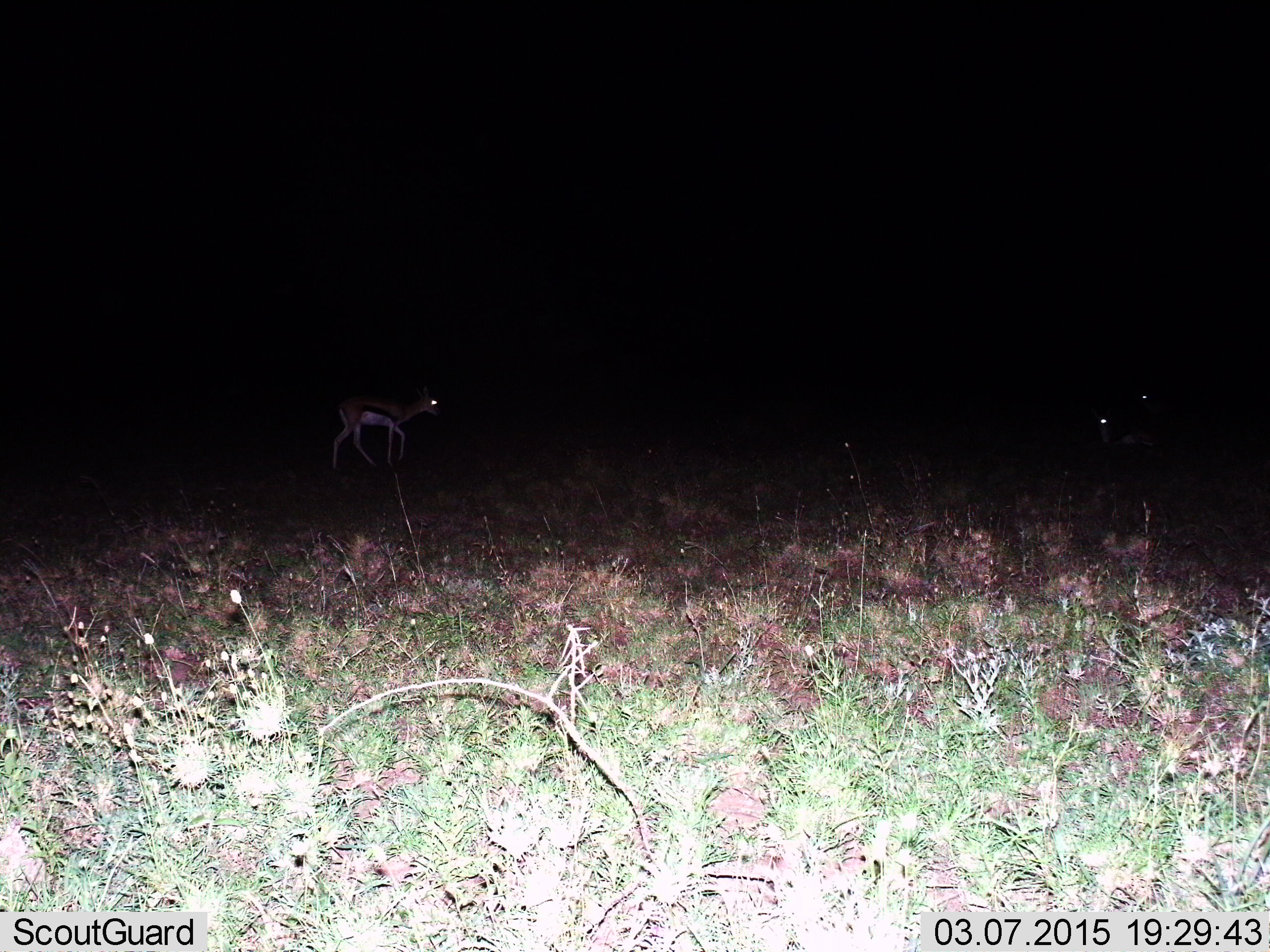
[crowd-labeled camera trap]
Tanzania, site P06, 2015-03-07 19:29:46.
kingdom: Animalia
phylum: Chordata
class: Mammalia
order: Artiodactyla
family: Bovidae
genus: Eudorcas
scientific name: Eudorcas thomsonii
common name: thomson's gazelle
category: gazellethomsons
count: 3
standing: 70%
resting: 30%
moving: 60%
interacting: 0%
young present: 0%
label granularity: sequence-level